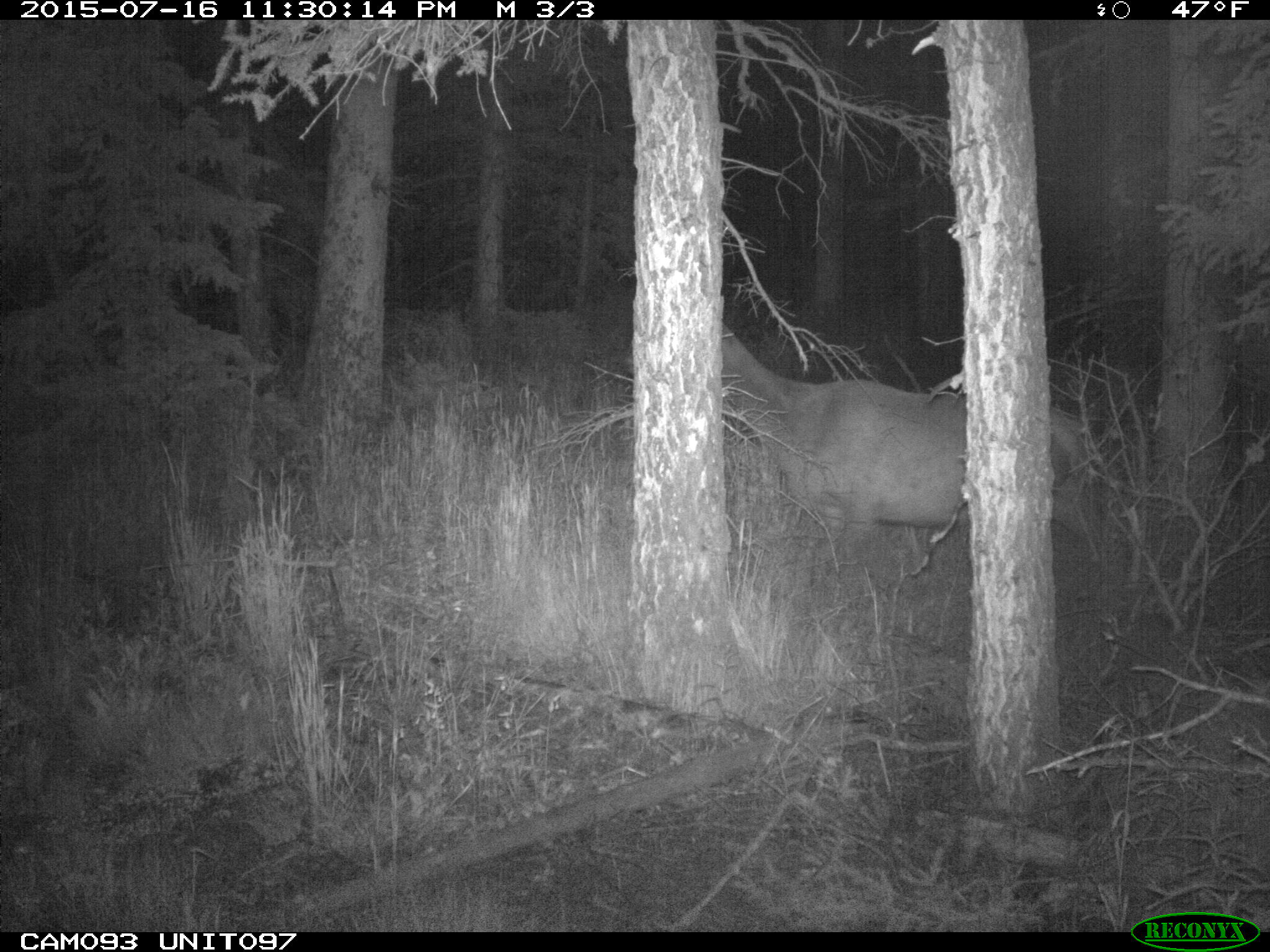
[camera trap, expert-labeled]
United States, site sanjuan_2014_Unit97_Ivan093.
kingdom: Animalia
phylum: Chordata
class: Mammalia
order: Artiodactyla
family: Cervidae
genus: Cervus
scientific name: Cervus elaphus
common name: red deer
Cervus elaphus (red deer).